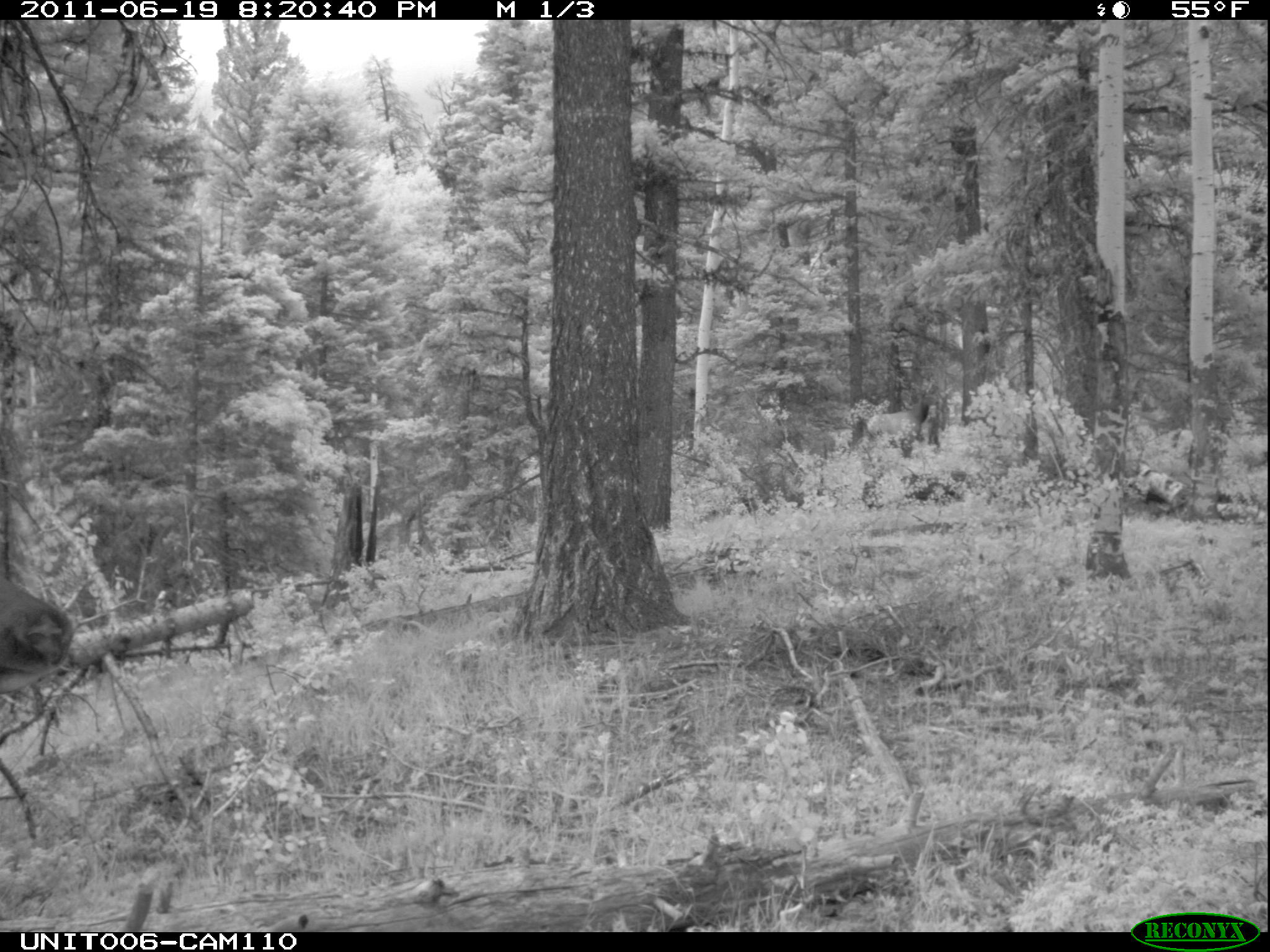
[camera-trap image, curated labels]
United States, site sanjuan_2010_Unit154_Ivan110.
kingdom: Animalia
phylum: Chordata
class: Mammalia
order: Artiodactyla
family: Cervidae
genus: Cervus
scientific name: Cervus elaphus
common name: red deer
Cervus elaphus (red deer).